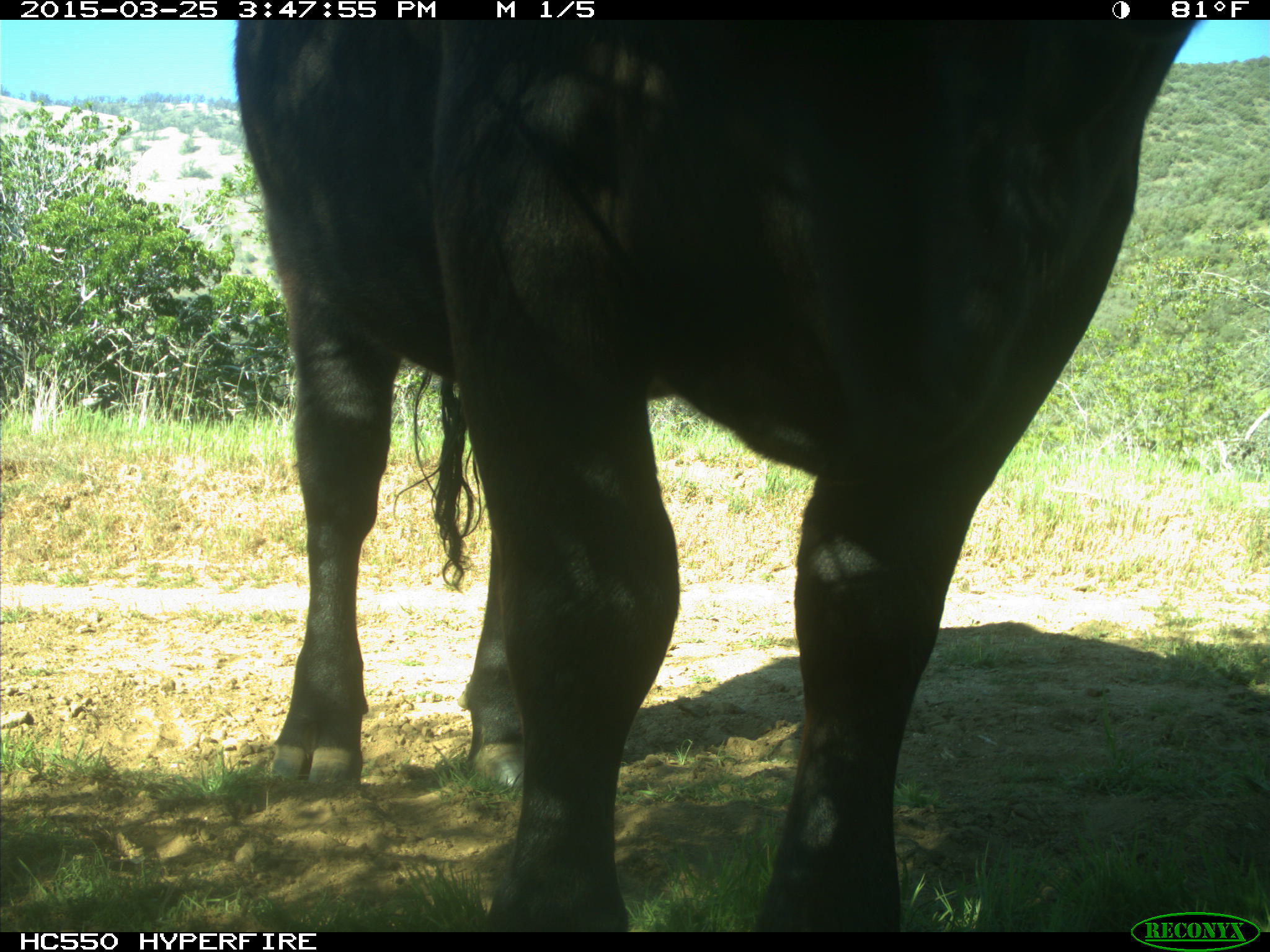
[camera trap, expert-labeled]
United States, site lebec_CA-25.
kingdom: Animalia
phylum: Chordata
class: Mammalia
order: Artiodactyla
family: Bovidae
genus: Bos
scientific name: Bos taurus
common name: domestic cow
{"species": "Bos taurus (domestic cow)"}